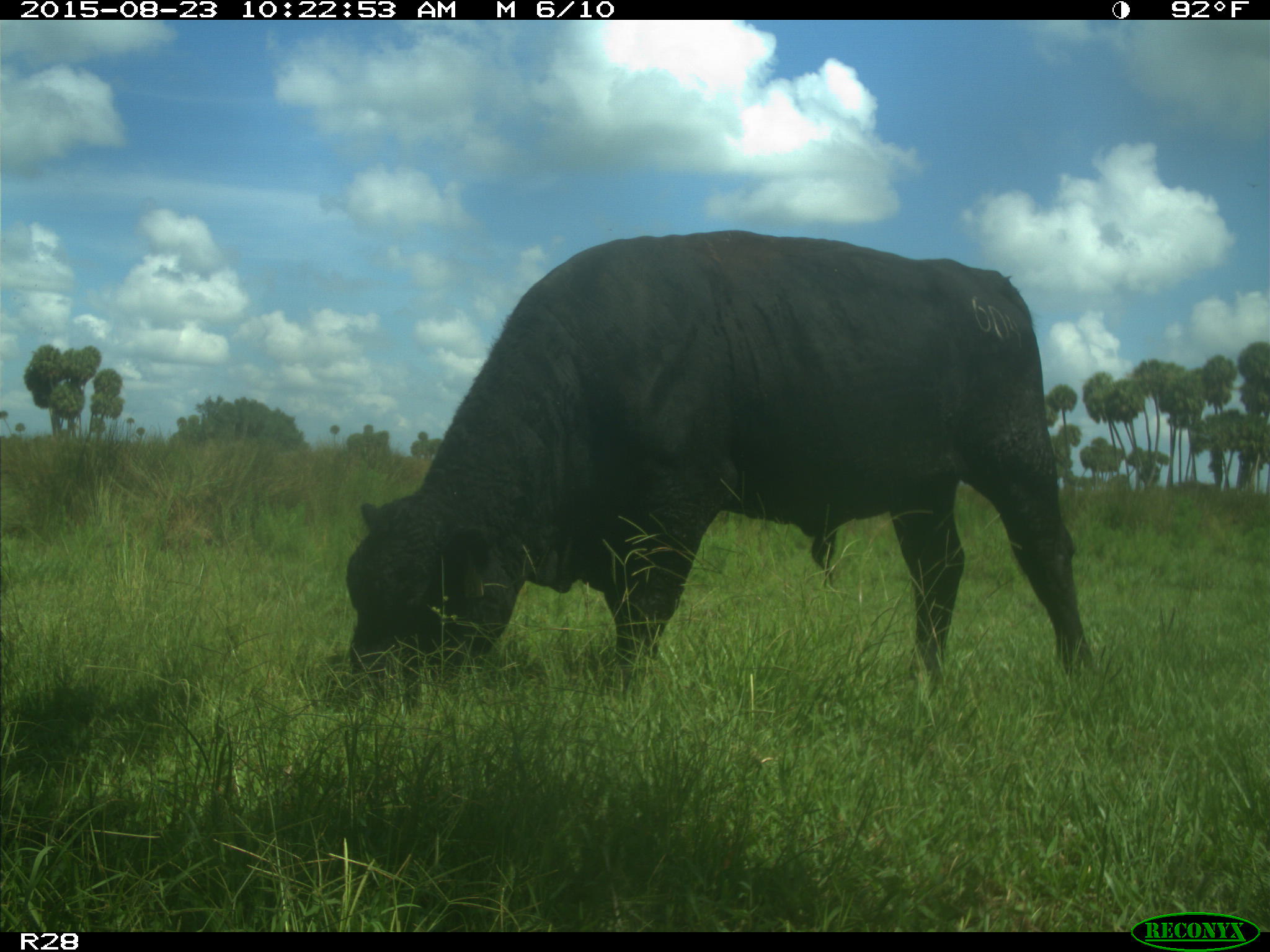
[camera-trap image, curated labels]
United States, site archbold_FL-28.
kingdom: Animalia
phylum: Chordata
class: Mammalia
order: Artiodactyla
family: Bovidae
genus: Bos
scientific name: Bos taurus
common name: domestic cow